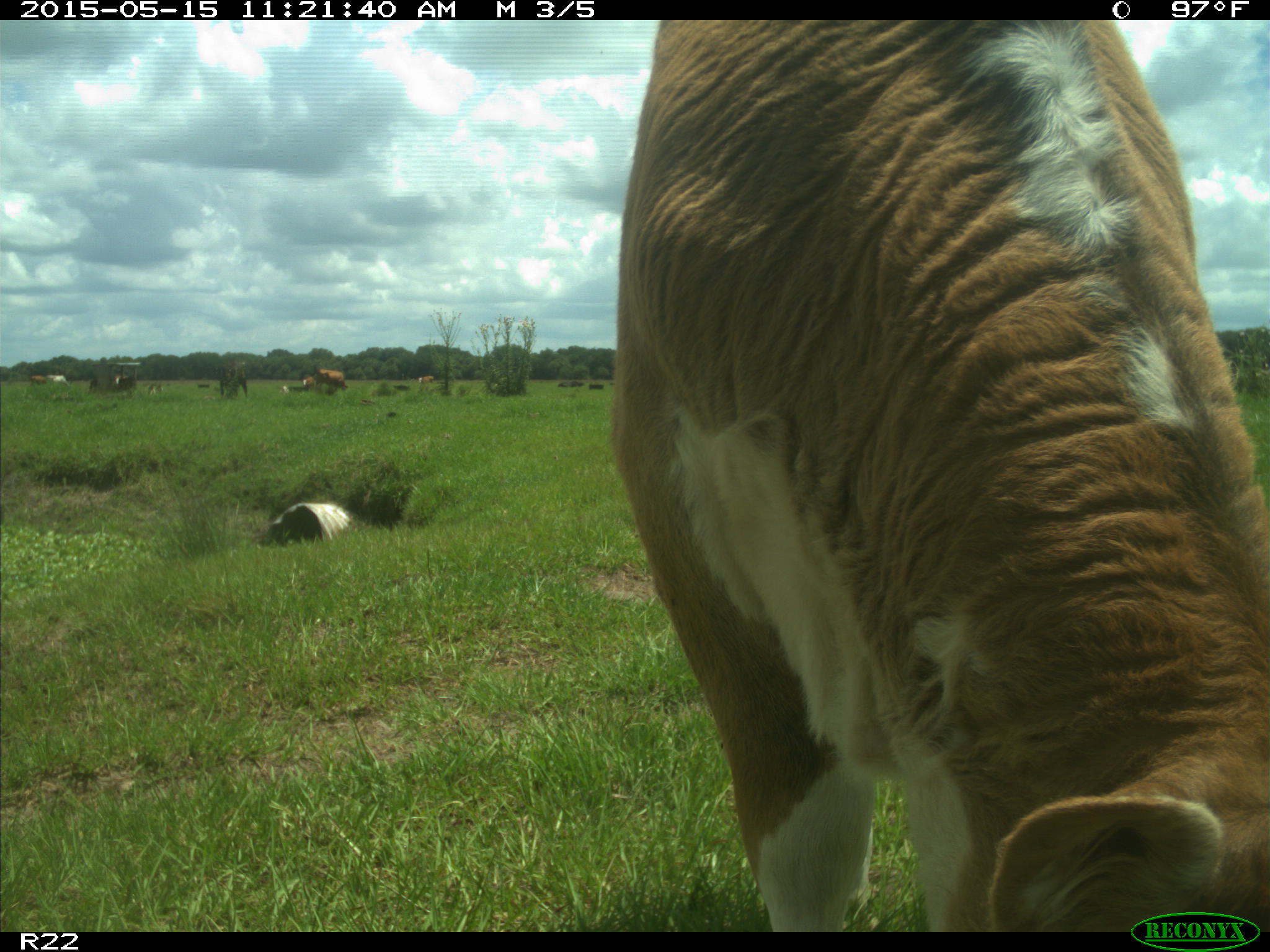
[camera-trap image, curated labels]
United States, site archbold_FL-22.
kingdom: Animalia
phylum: Chordata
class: Mammalia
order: Artiodactyla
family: Bovidae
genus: Bos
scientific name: Bos taurus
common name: domestic cow